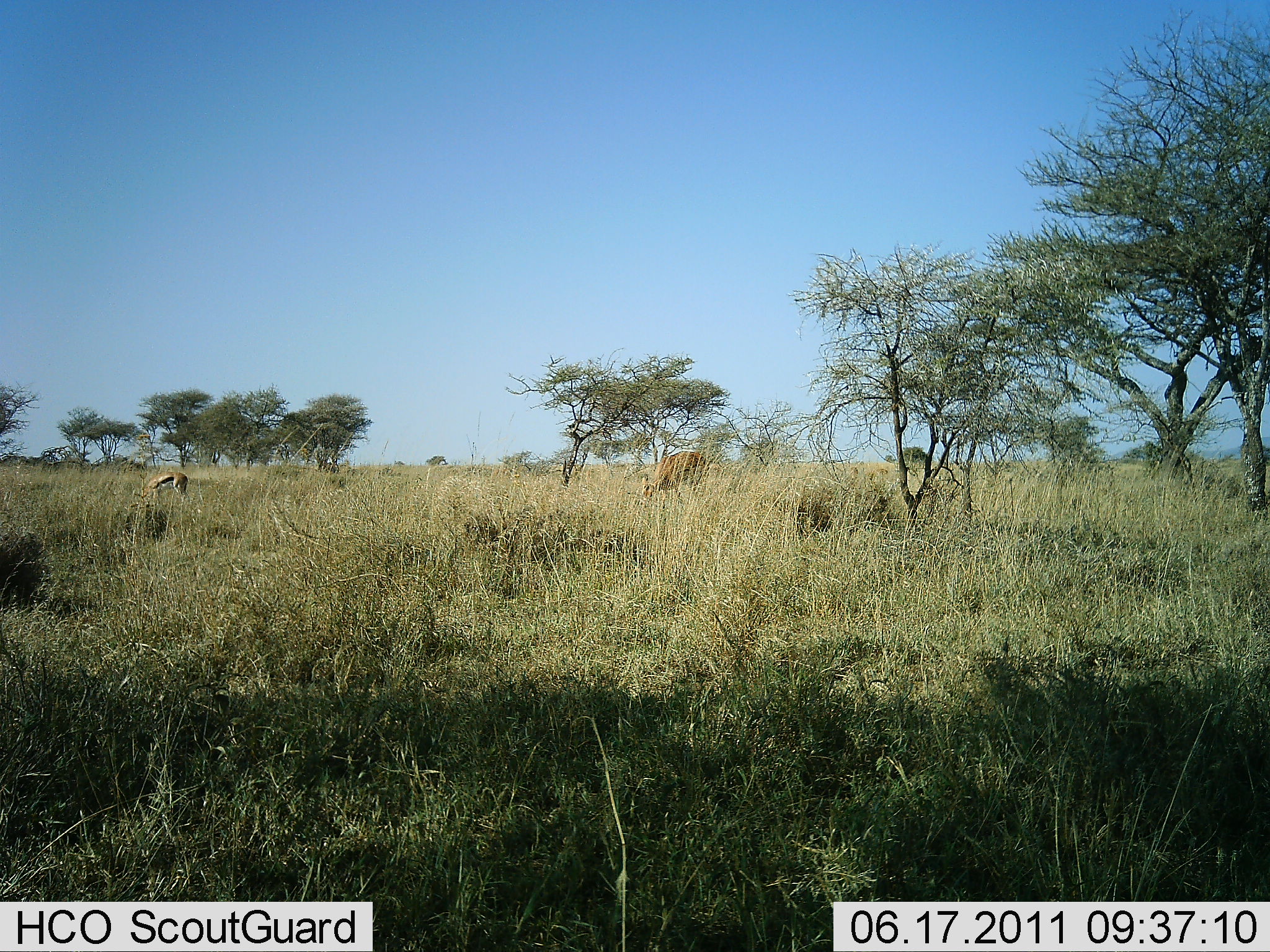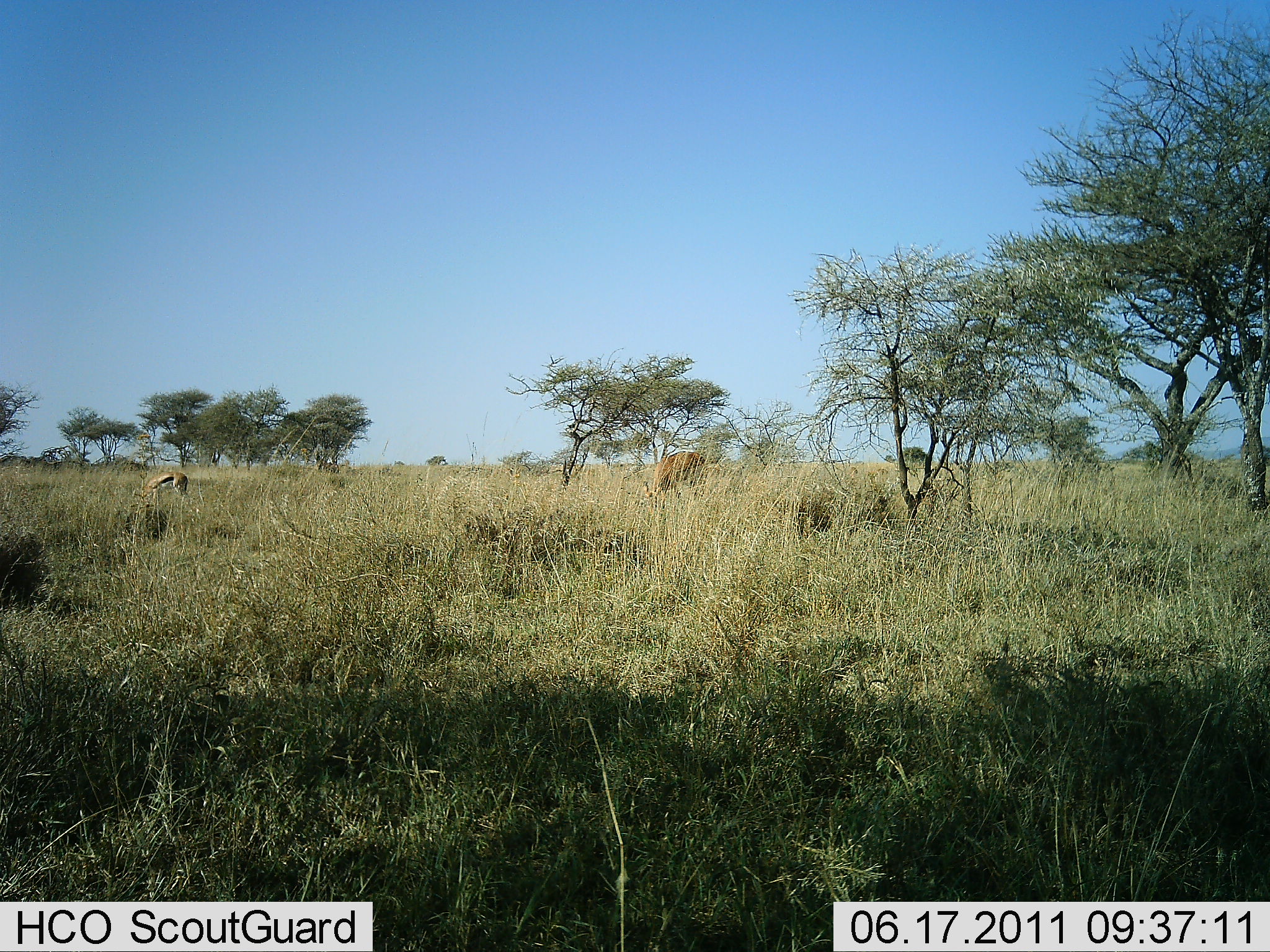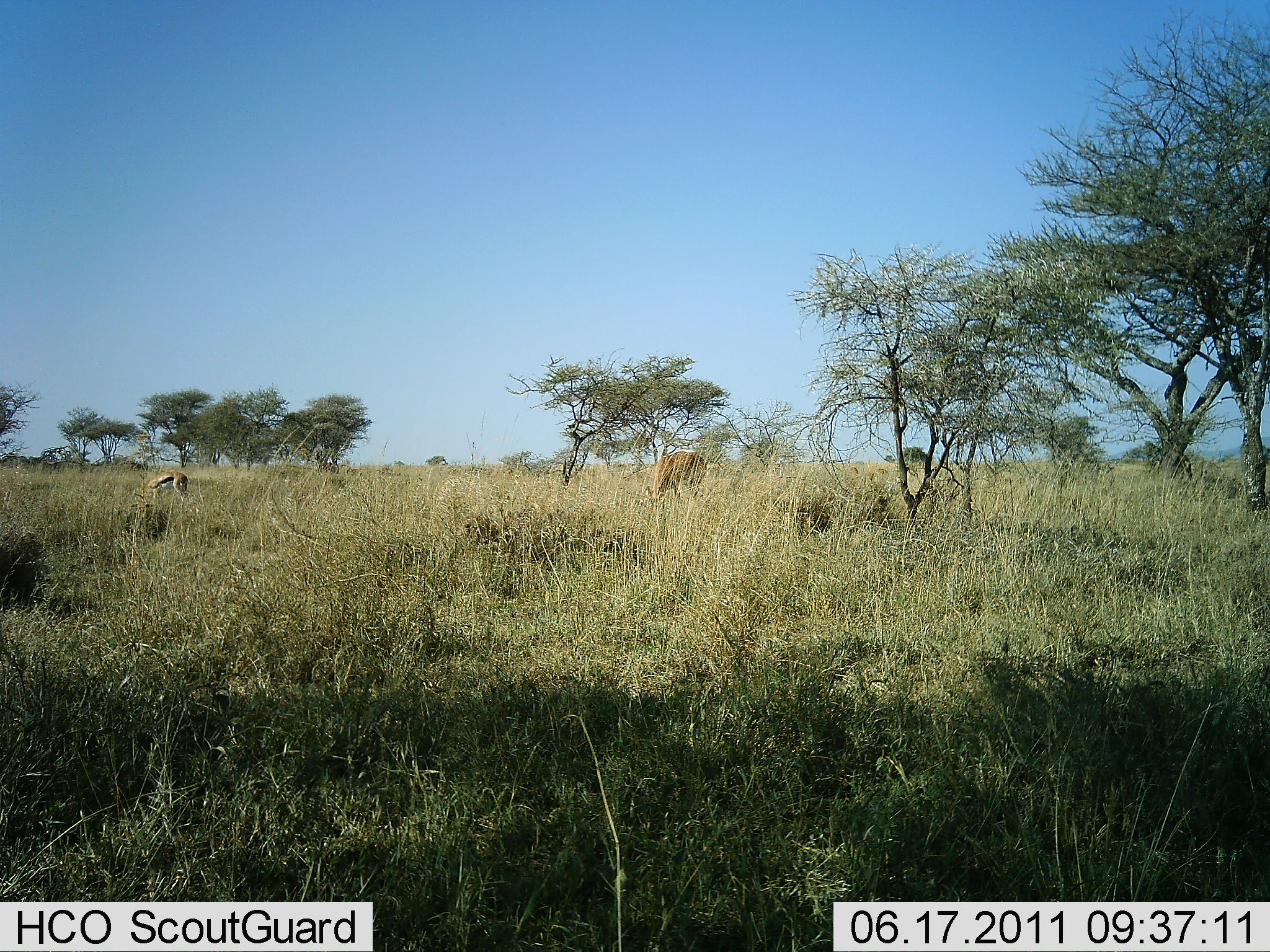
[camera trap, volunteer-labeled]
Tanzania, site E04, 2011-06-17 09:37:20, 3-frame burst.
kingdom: Animalia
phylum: Chordata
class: Mammalia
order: Artiodactyla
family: Bovidae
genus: Eudorcas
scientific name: Eudorcas thomsonii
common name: thomson's gazelle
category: gazellethomsons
Gazellethomsons (thomson's gazelle) (Eudorcas thomsonii), count 2. Behavior (volunteer vote fractions): standing 38%, resting 0%, moving 12%, interacting 0%. Young present (vote fraction): 0%. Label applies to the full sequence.